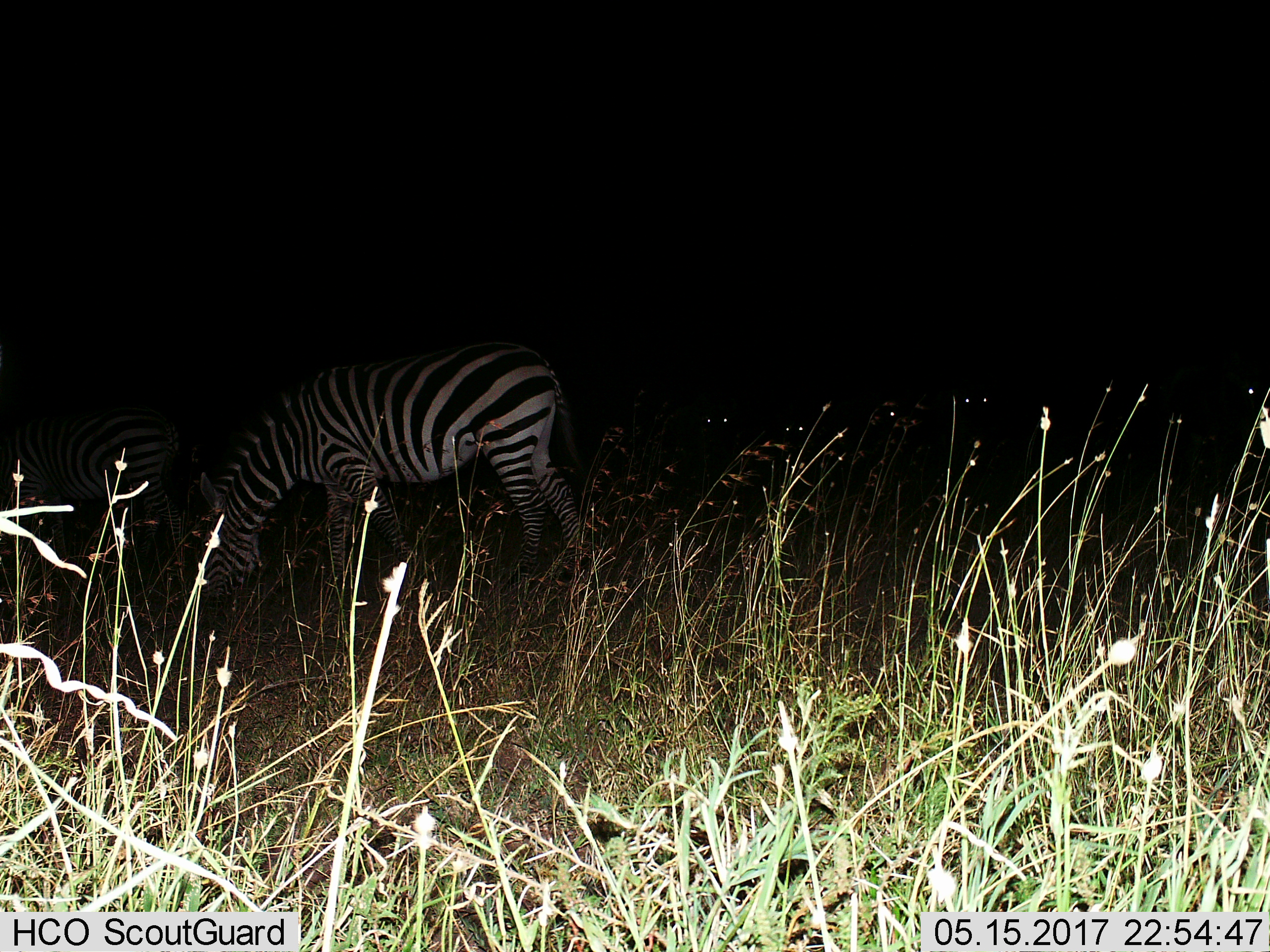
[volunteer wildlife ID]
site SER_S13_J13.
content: unidentified animal